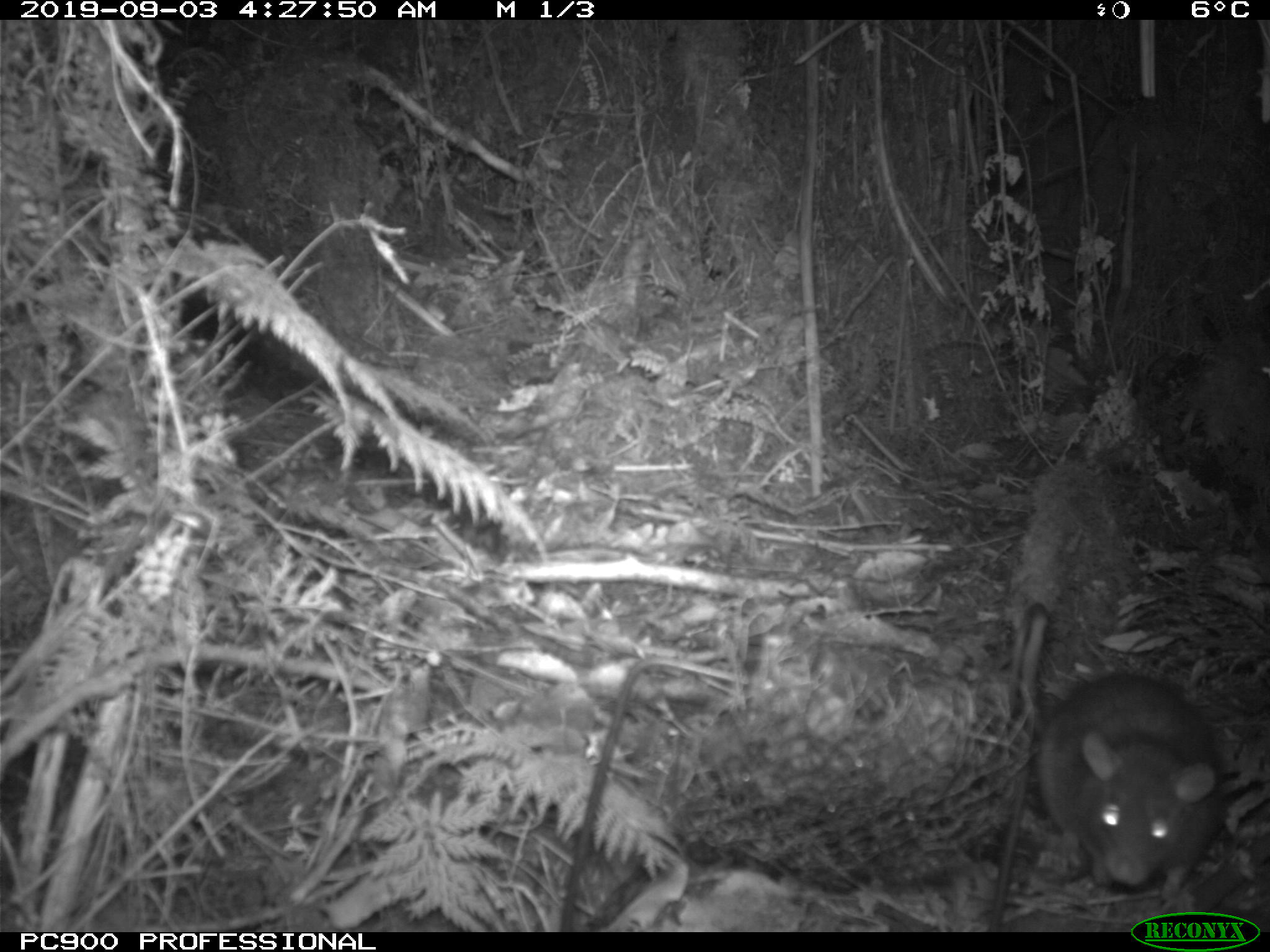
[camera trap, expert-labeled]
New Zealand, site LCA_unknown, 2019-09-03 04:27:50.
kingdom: Animalia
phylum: Chordata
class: Mammalia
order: Rodentia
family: Muridae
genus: Rattus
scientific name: Rattus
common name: rat